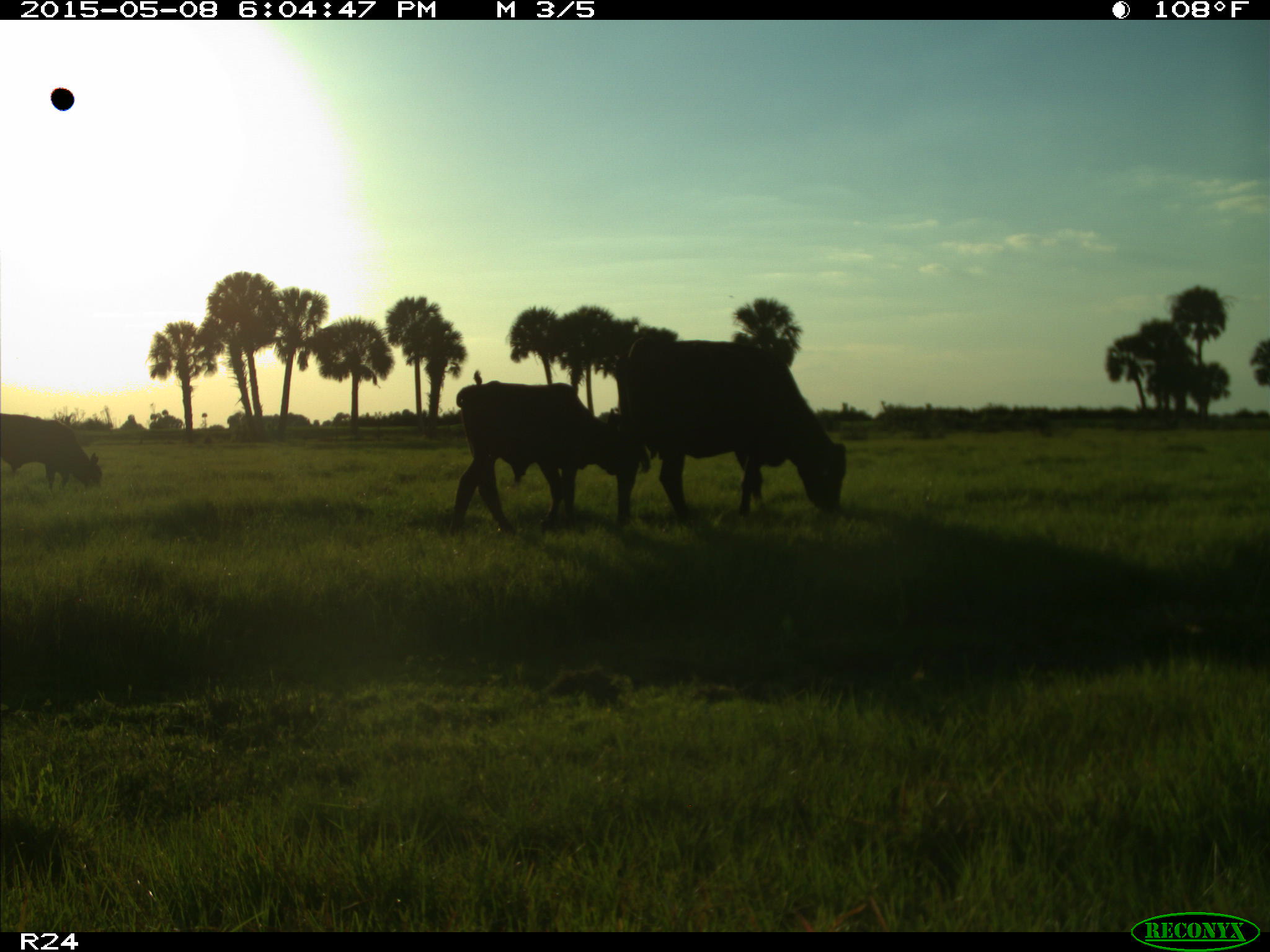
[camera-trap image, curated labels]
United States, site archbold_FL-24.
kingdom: Animalia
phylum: Chordata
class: Mammalia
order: Artiodactyla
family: Bovidae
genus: Bos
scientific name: Bos taurus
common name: domestic cow